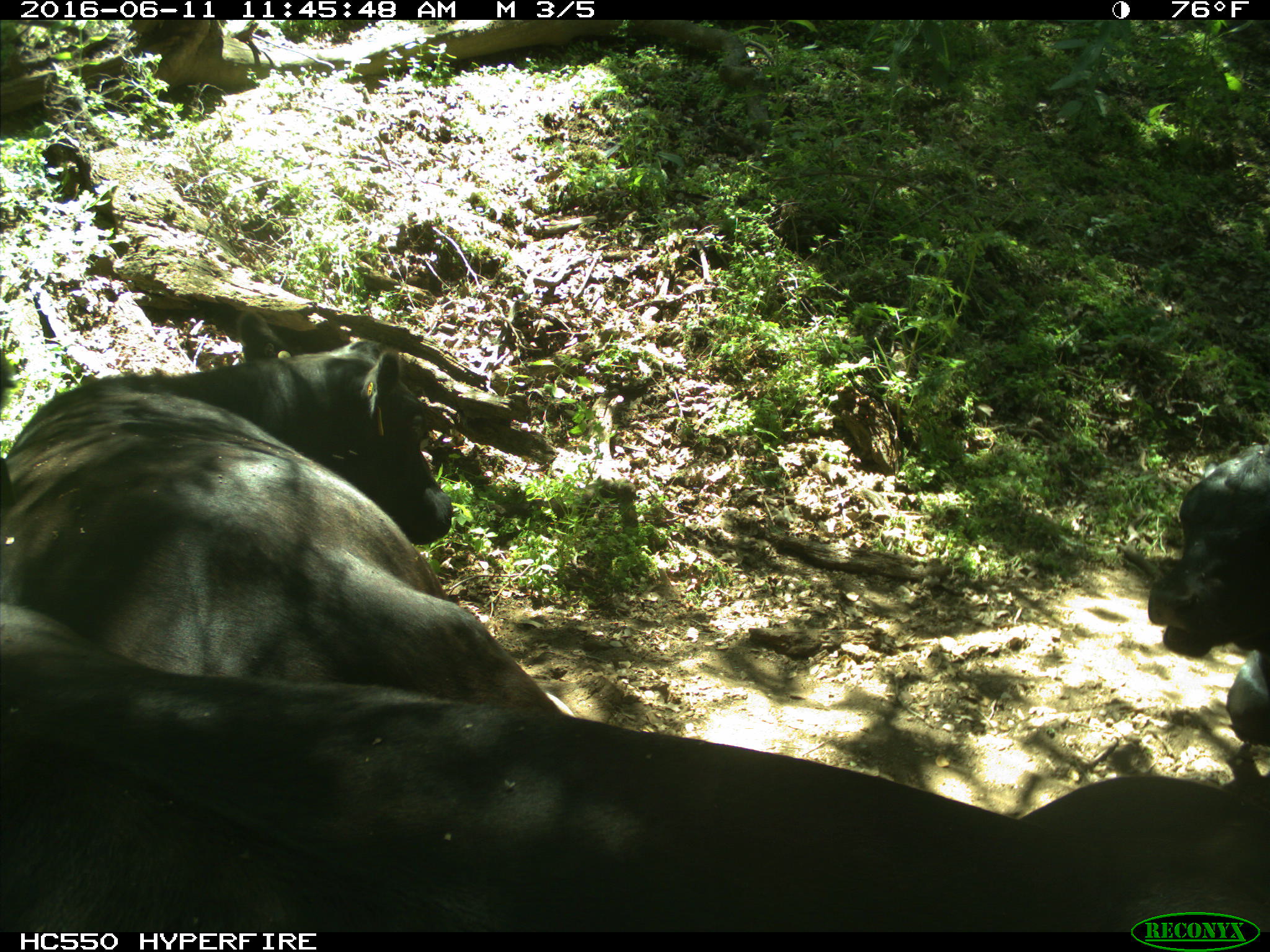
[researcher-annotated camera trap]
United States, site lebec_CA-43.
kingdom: Animalia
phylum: Chordata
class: Mammalia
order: Artiodactyla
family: Bovidae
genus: Bos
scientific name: Bos taurus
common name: domestic cow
Bos taurus (domestic cow).